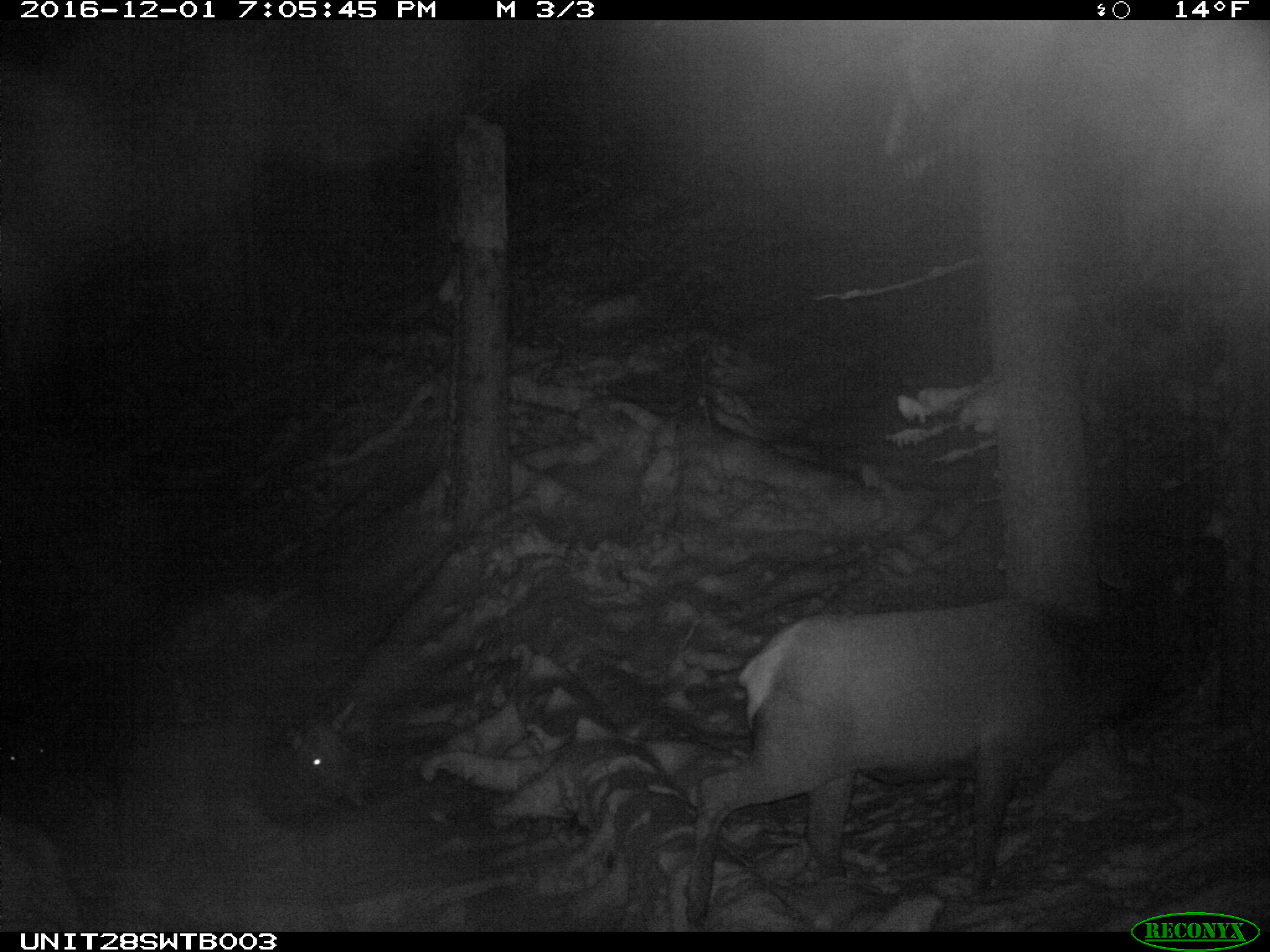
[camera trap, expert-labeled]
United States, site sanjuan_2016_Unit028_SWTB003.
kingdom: Animalia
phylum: Chordata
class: Mammalia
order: Artiodactyla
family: Cervidae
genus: Cervus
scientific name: Cervus elaphus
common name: red deer